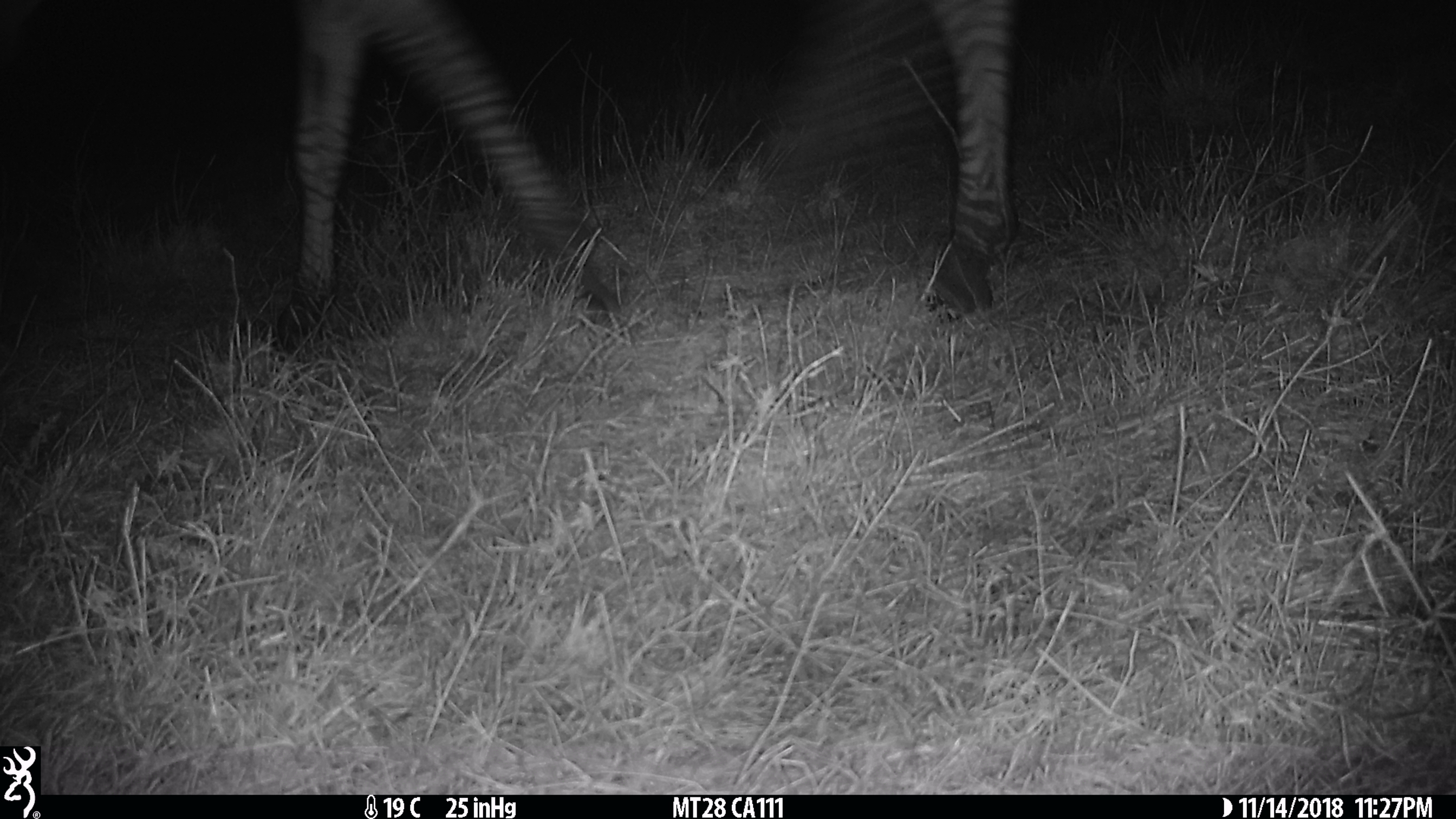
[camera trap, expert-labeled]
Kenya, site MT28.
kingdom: Animalia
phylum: Chordata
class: Mammalia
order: Perissodactyla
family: Equidae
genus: Equus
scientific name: Equus quagga burchellii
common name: burchell's zebra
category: zebra